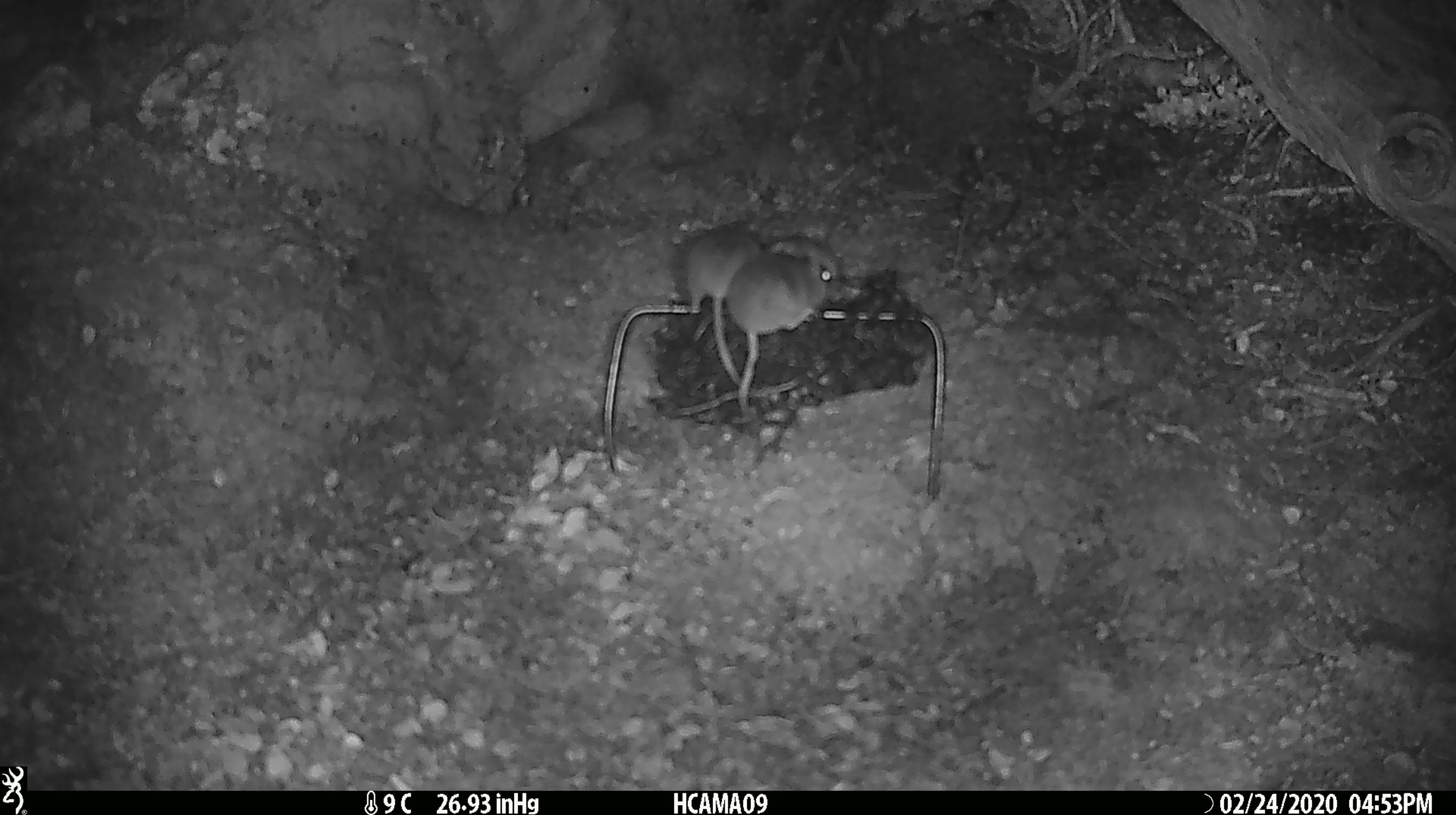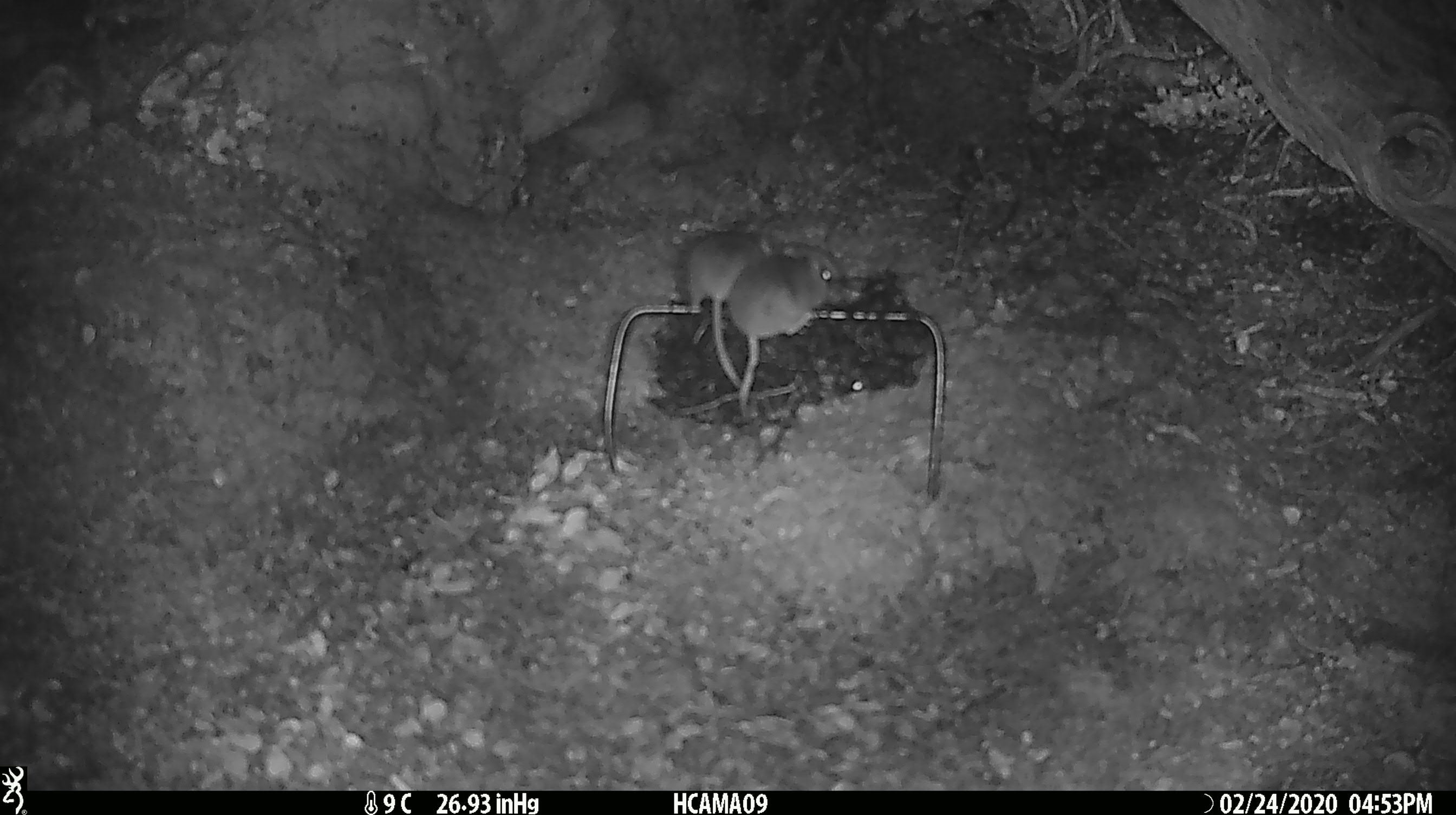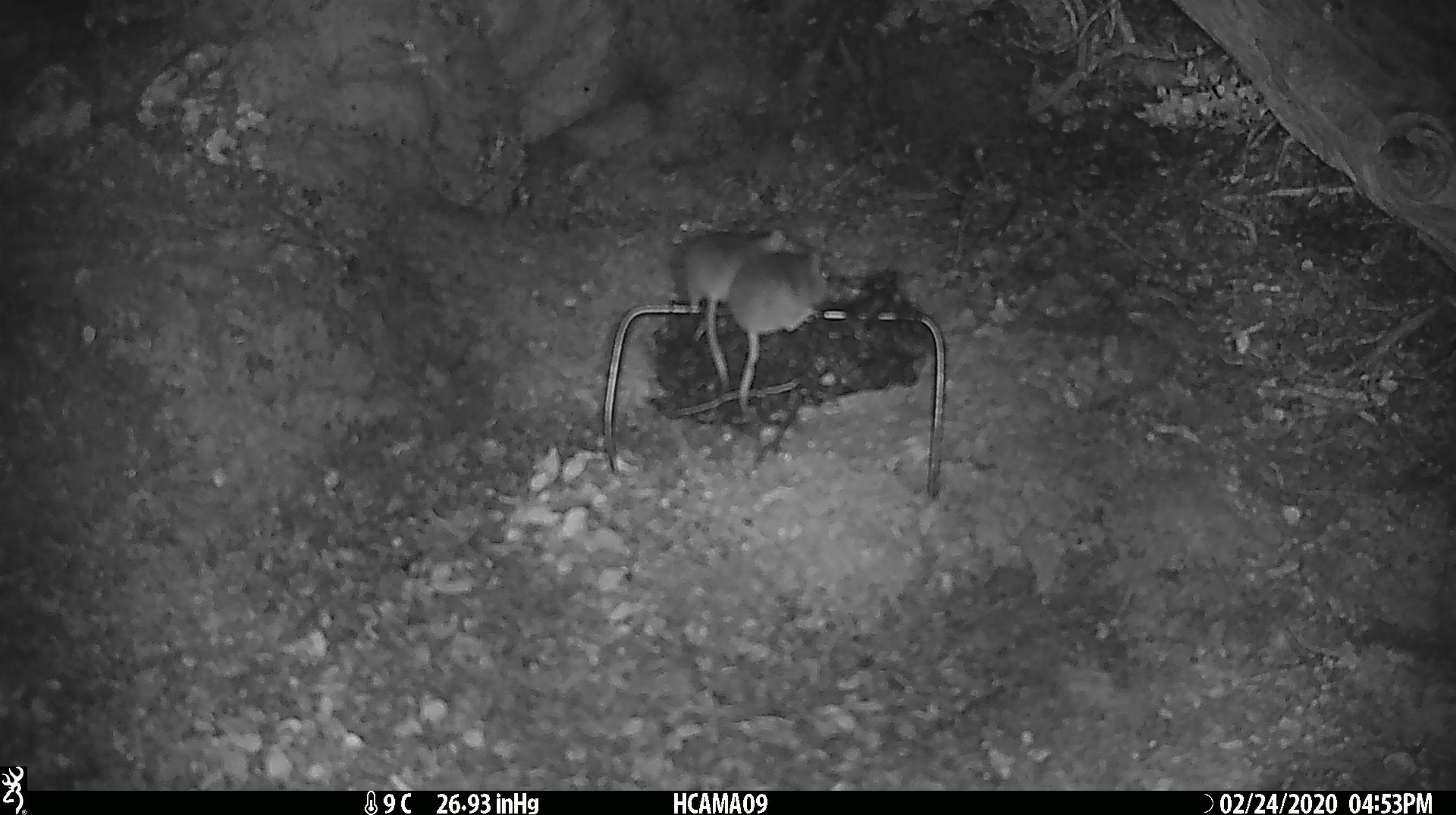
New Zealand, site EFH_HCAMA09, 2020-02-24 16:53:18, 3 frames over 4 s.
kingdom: Animalia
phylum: Chordata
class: Mammalia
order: Rodentia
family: Muridae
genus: Mus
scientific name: Mus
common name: mouse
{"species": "mouse (Mus)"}